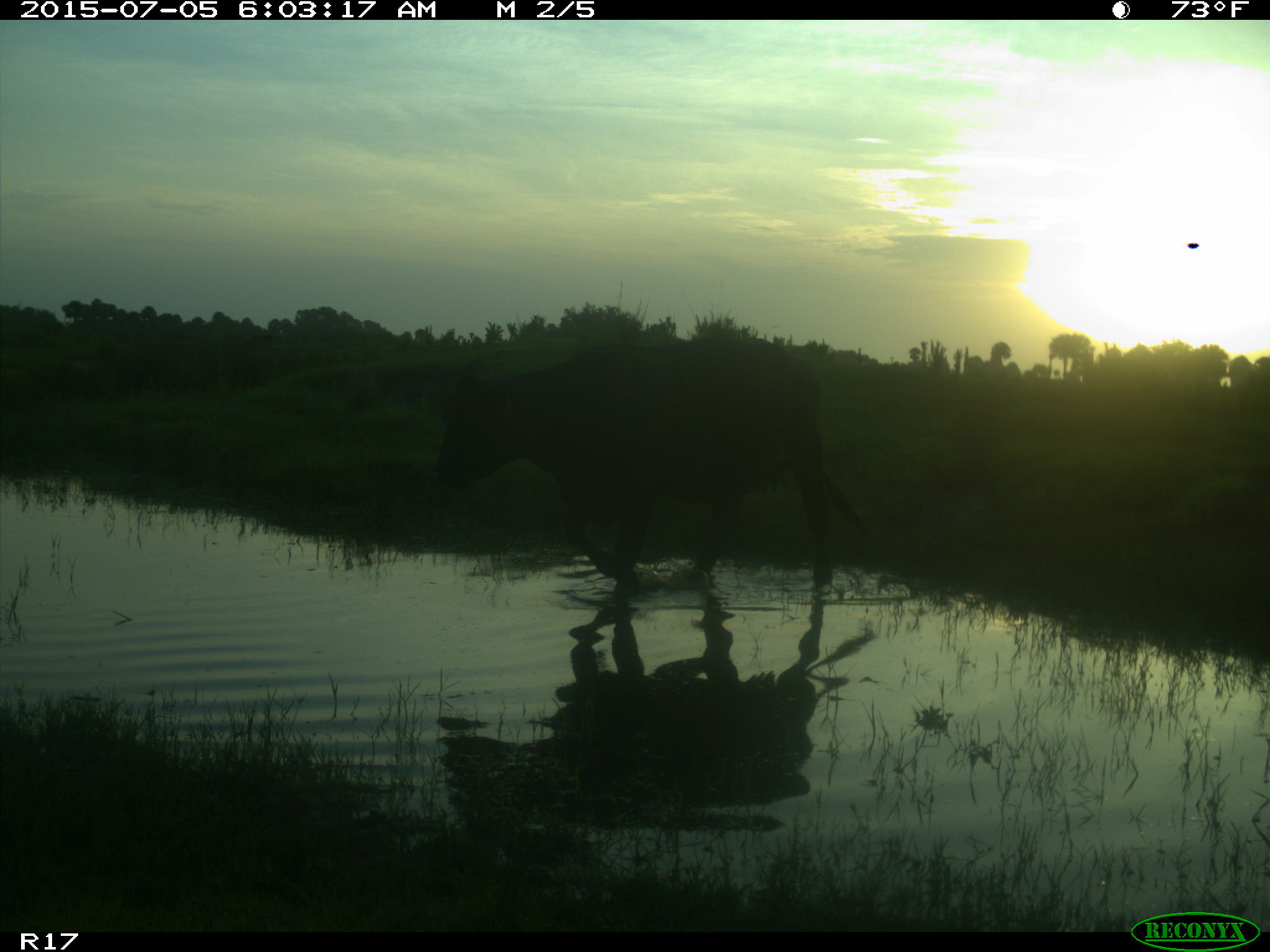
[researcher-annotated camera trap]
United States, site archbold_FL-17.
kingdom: Animalia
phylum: Chordata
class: Mammalia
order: Artiodactyla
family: Bovidae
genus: Bos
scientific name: Bos taurus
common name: domestic cow